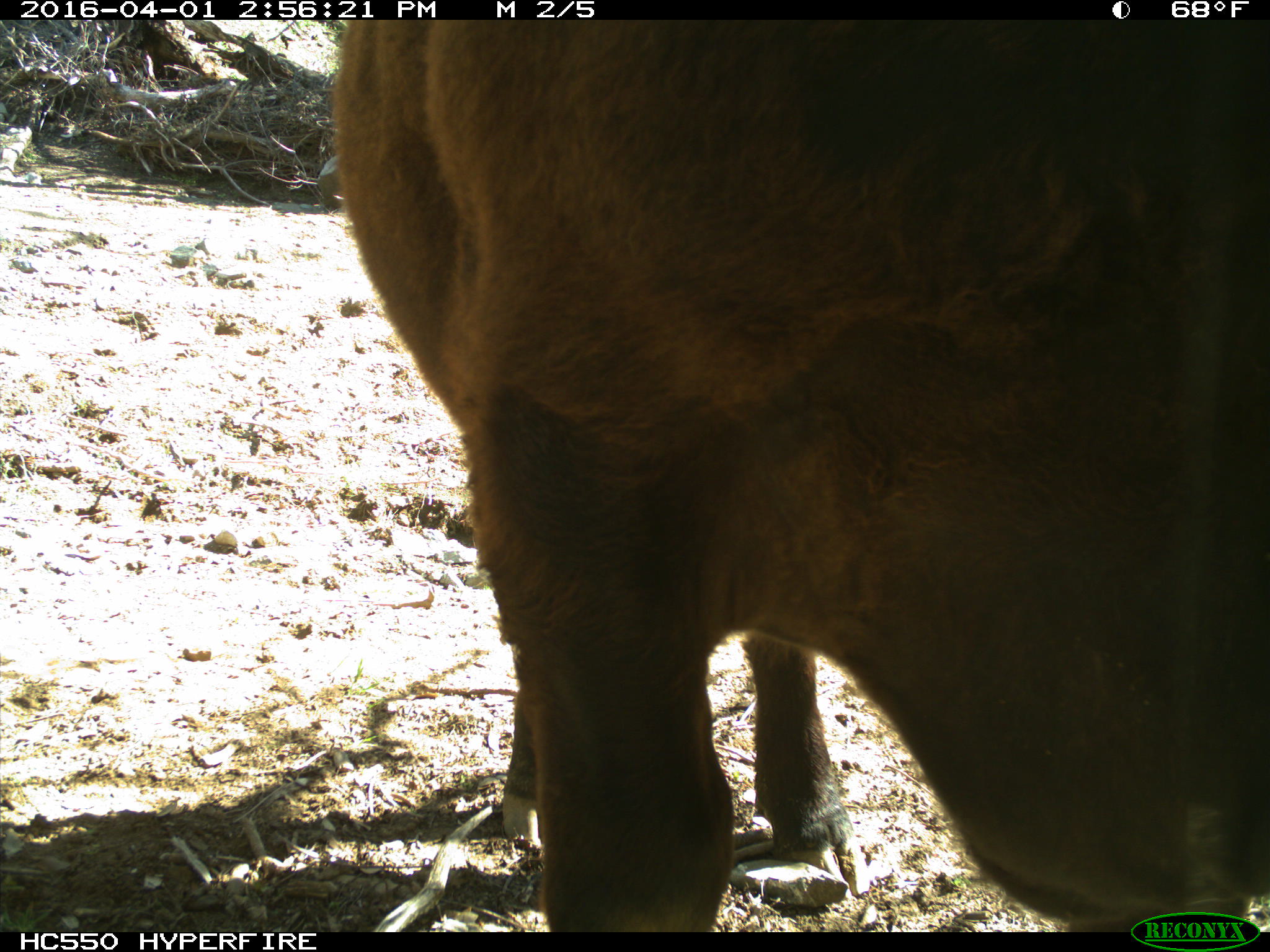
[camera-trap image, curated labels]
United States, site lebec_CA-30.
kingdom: Animalia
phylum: Chordata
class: Mammalia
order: Artiodactyla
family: Bovidae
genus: Bos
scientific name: Bos taurus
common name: domestic cow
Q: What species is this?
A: Bos taurus (domestic cow).